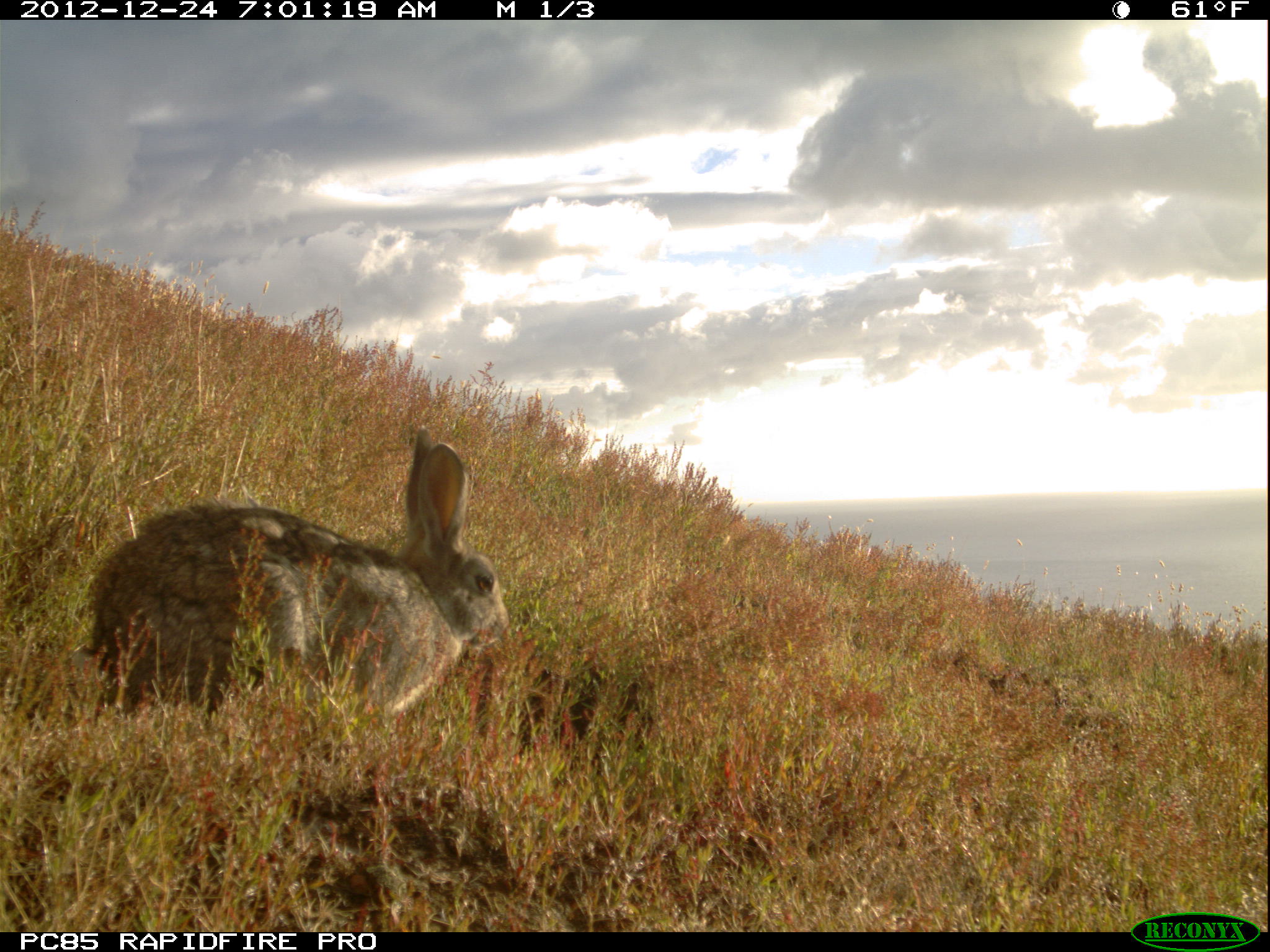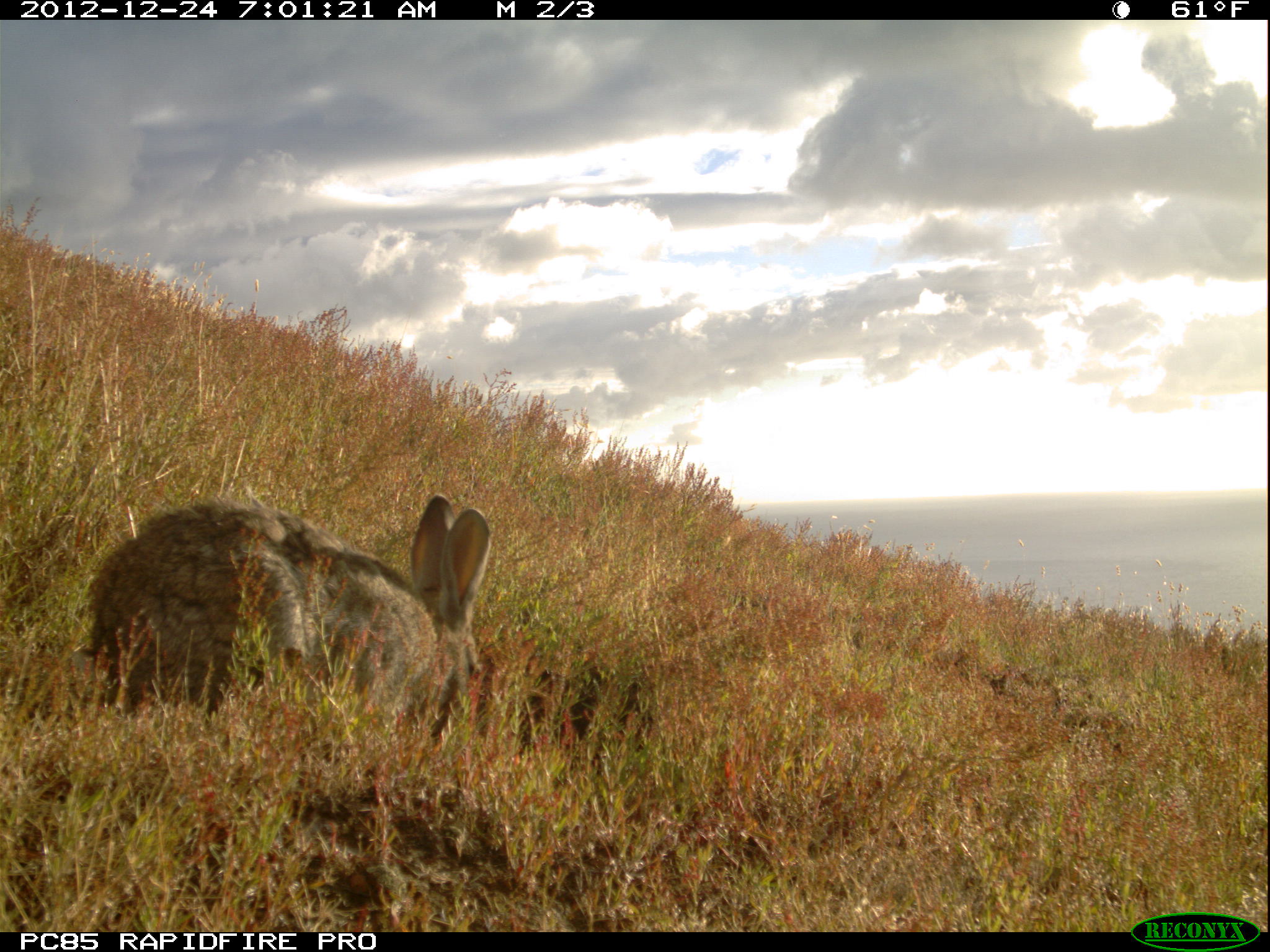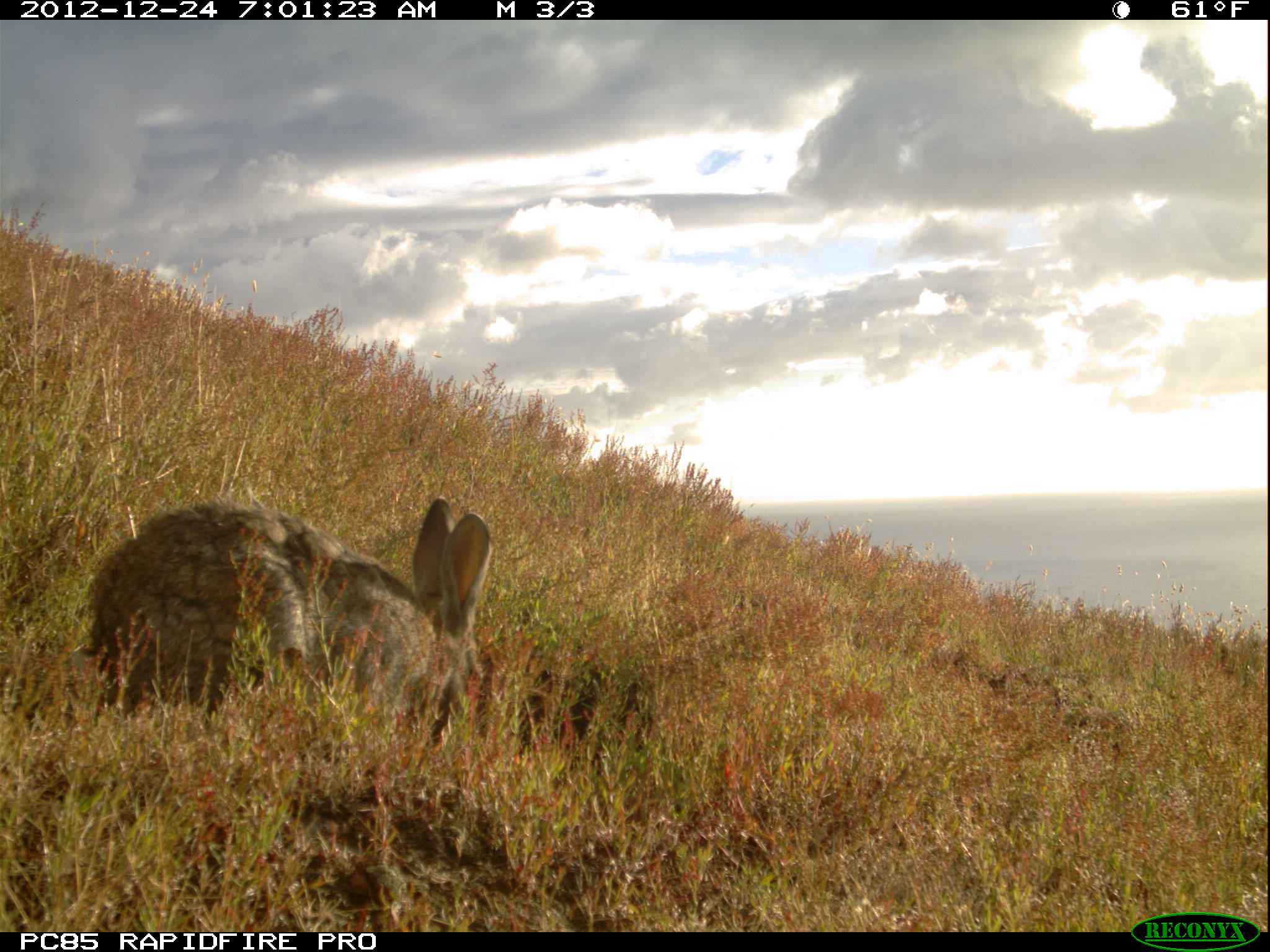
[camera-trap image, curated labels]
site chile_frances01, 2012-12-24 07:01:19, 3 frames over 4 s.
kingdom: Animalia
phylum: Chordata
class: Mammalia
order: Lagomorpha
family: Leporidae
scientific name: Leporidae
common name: rabbits and hares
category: rabbit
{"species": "rabbit (rabbits and hares) (Leporidae)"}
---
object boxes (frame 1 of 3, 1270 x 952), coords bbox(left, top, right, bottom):
rabbit: bbox(73, 430, 509, 748)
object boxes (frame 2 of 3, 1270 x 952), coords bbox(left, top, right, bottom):
rabbit: bbox(70, 491, 494, 757)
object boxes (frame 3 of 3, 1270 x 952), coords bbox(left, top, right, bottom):
rabbit: bbox(72, 494, 492, 753)